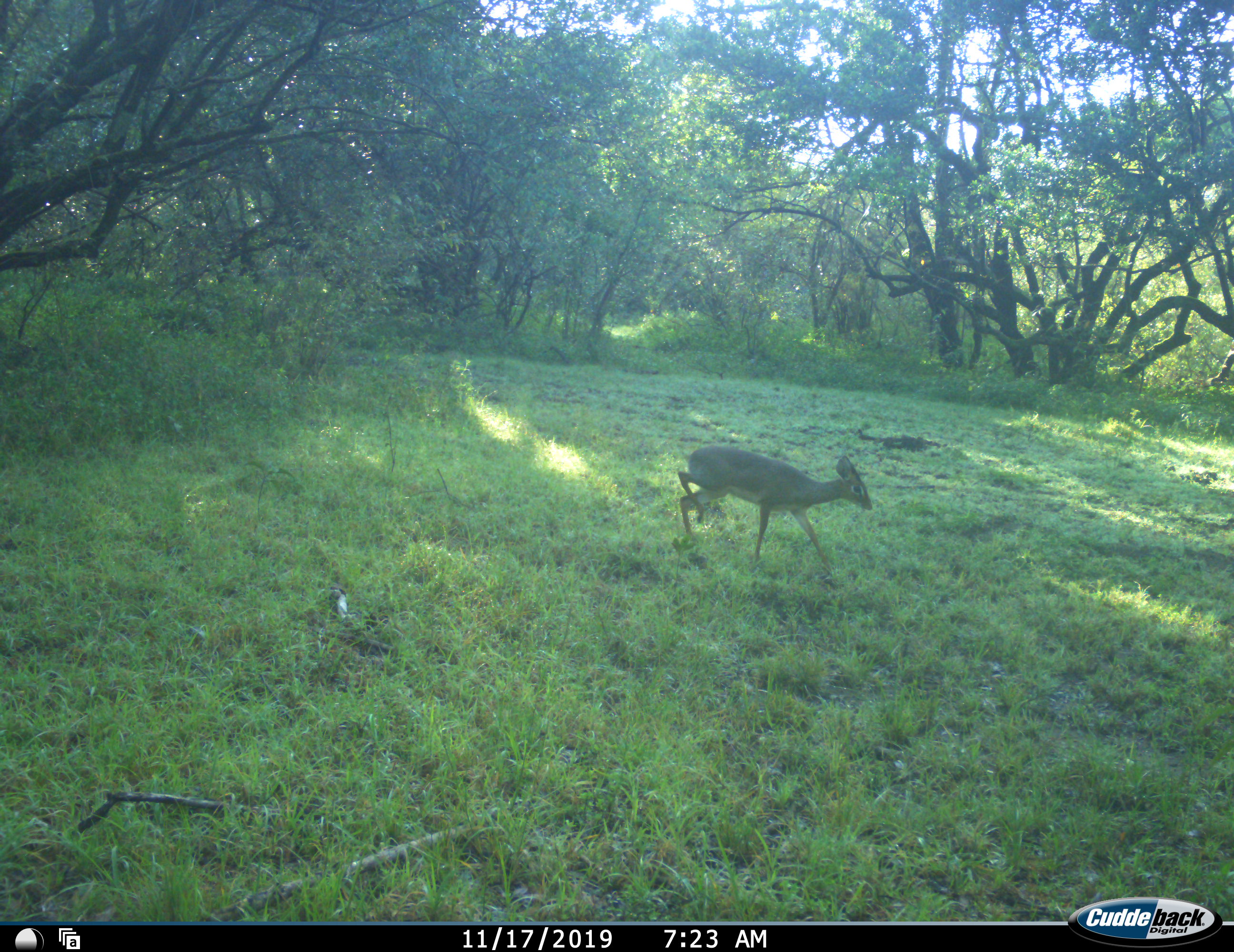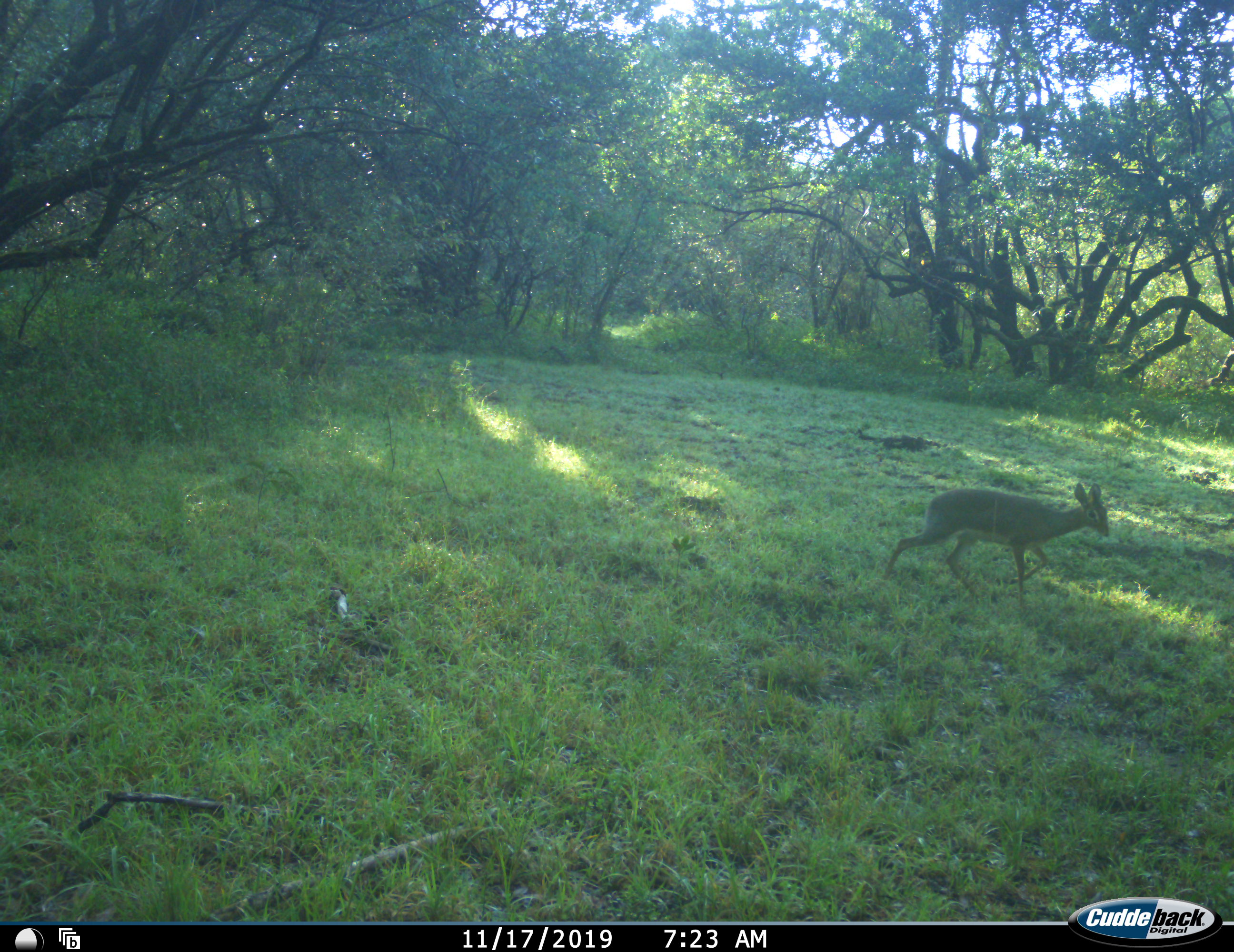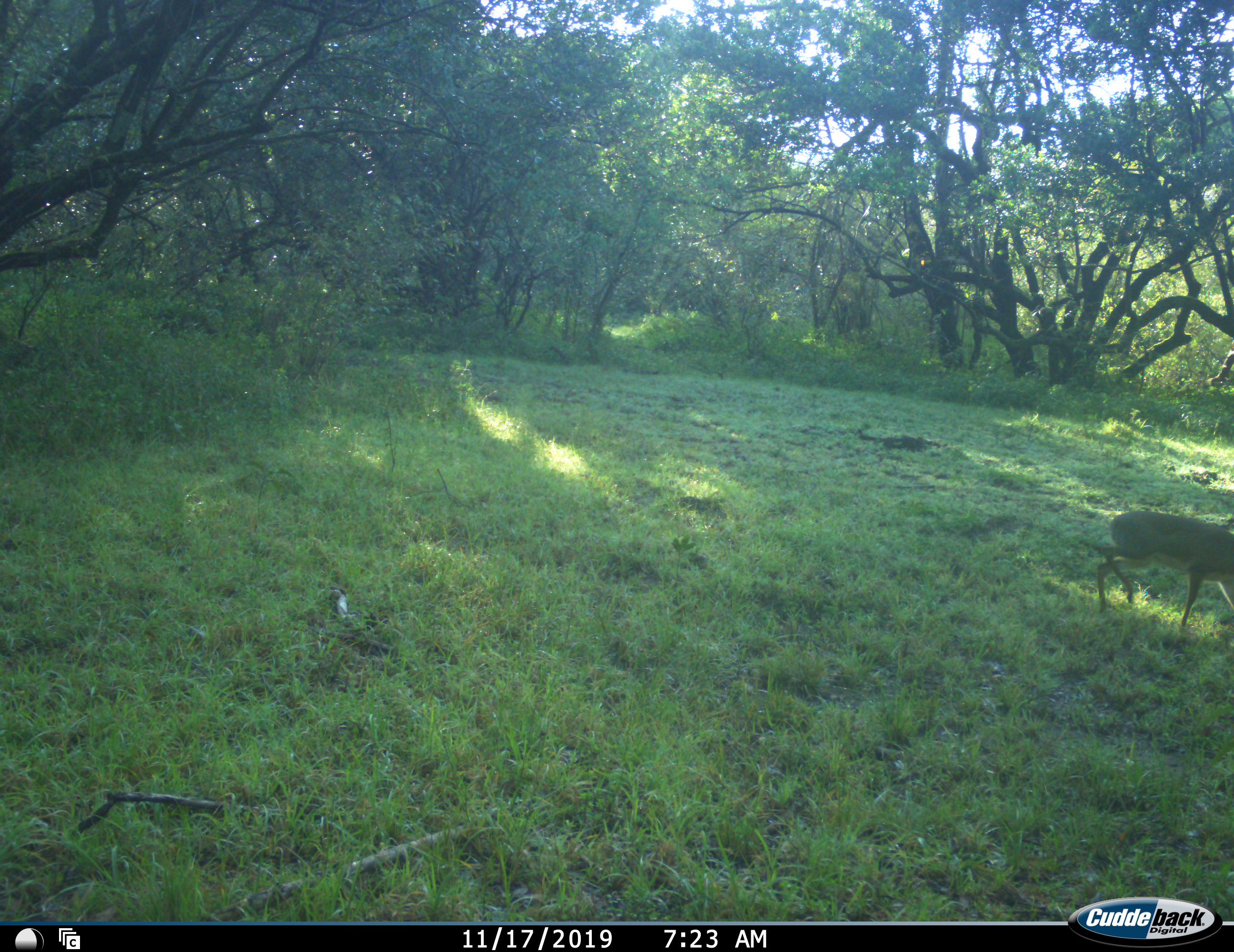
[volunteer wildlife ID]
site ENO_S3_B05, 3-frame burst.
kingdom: Animalia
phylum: Chordata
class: Mammalia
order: Artiodactyla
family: Bovidae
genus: Madoqua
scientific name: Madoqua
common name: dik-dik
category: dikdik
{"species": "dikdik (dik-dik) (Madoqua)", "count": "1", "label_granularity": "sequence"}